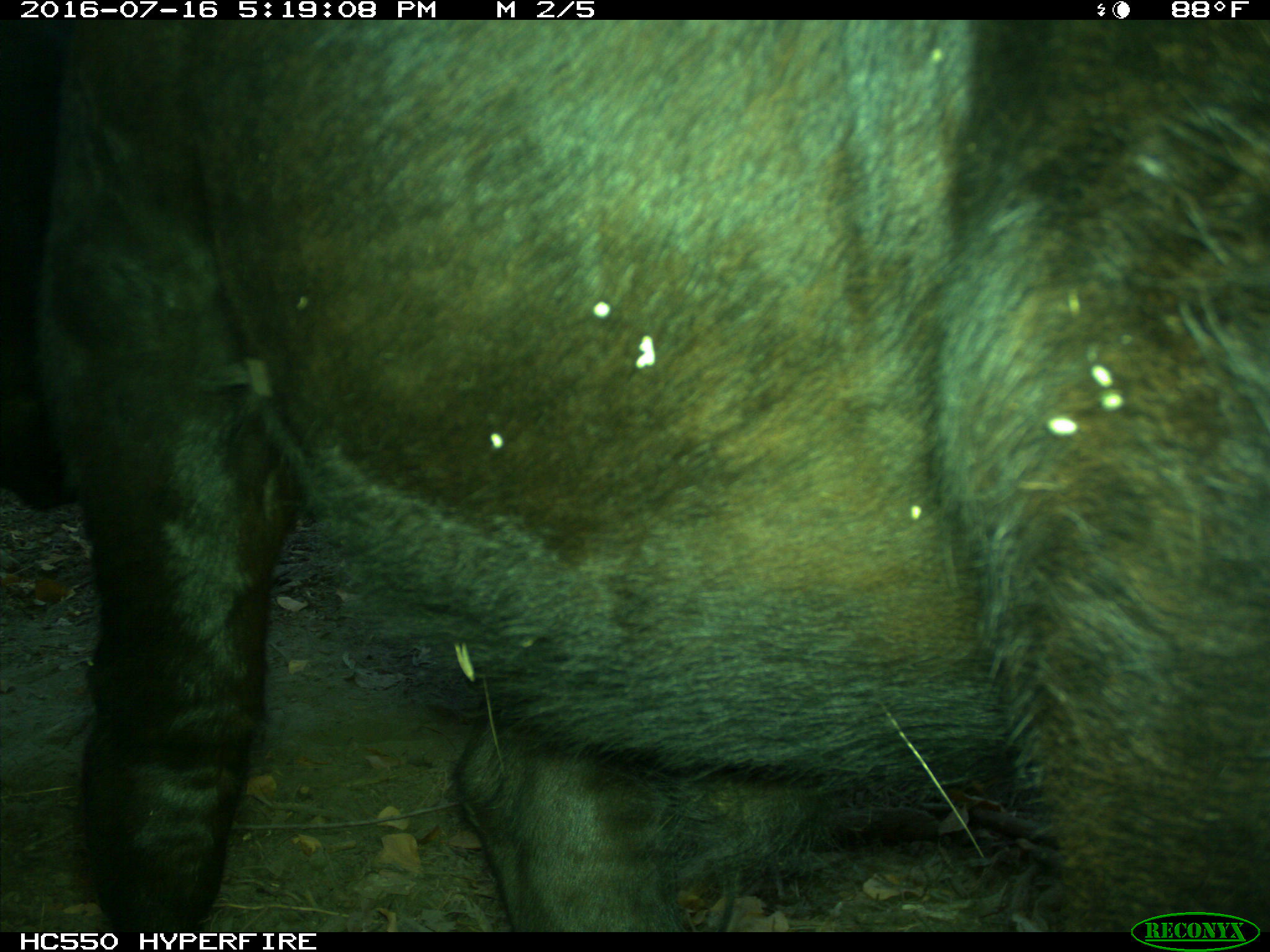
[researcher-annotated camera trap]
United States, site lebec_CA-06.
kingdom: Animalia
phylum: Chordata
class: Mammalia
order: Artiodactyla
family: Bovidae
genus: Bos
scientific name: Bos taurus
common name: domestic cow